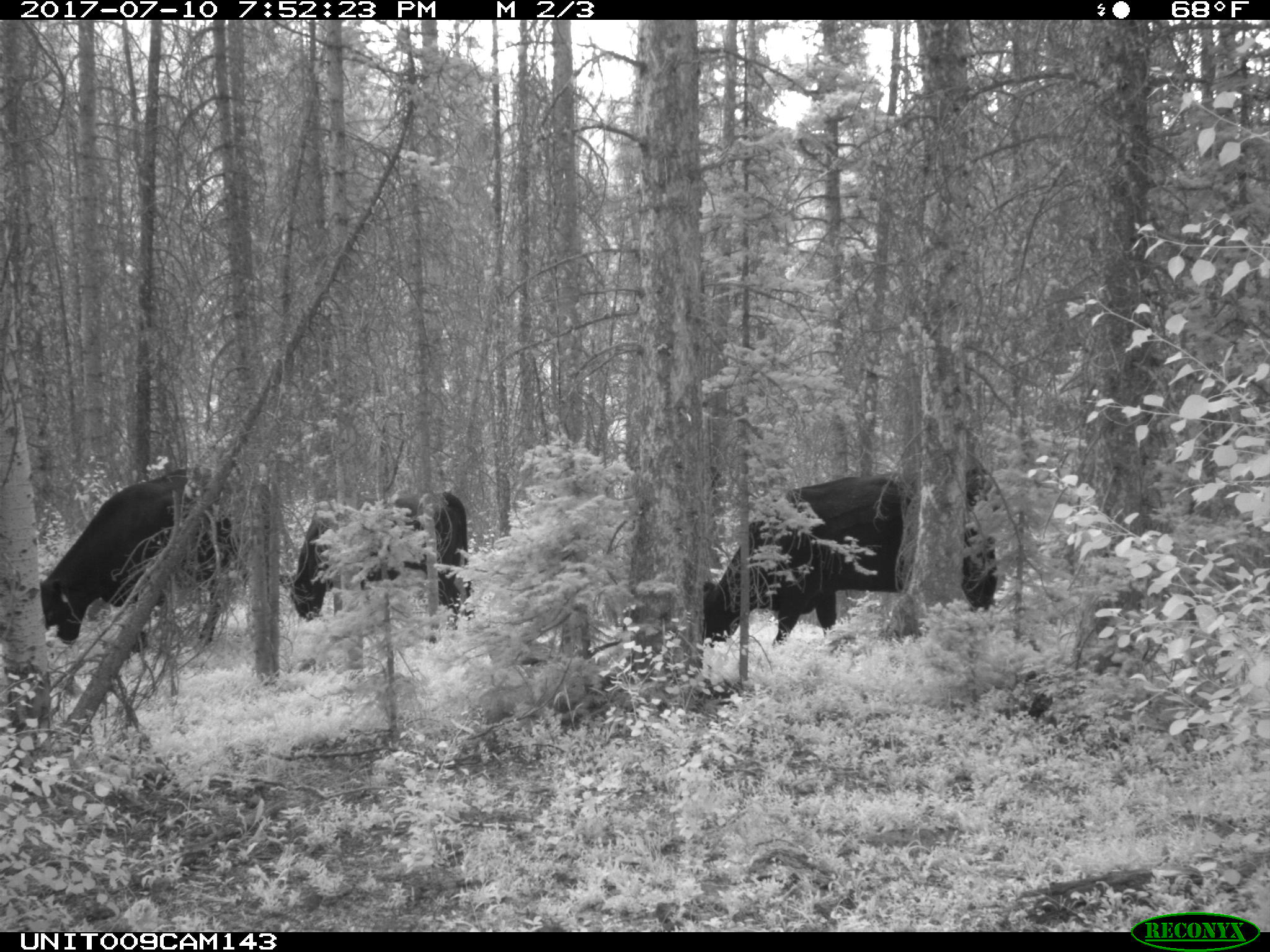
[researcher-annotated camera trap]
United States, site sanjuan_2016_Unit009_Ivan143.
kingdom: Animalia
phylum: Chordata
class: Mammalia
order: Artiodactyla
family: Bovidae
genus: Bos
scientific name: Bos taurus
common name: domestic cow